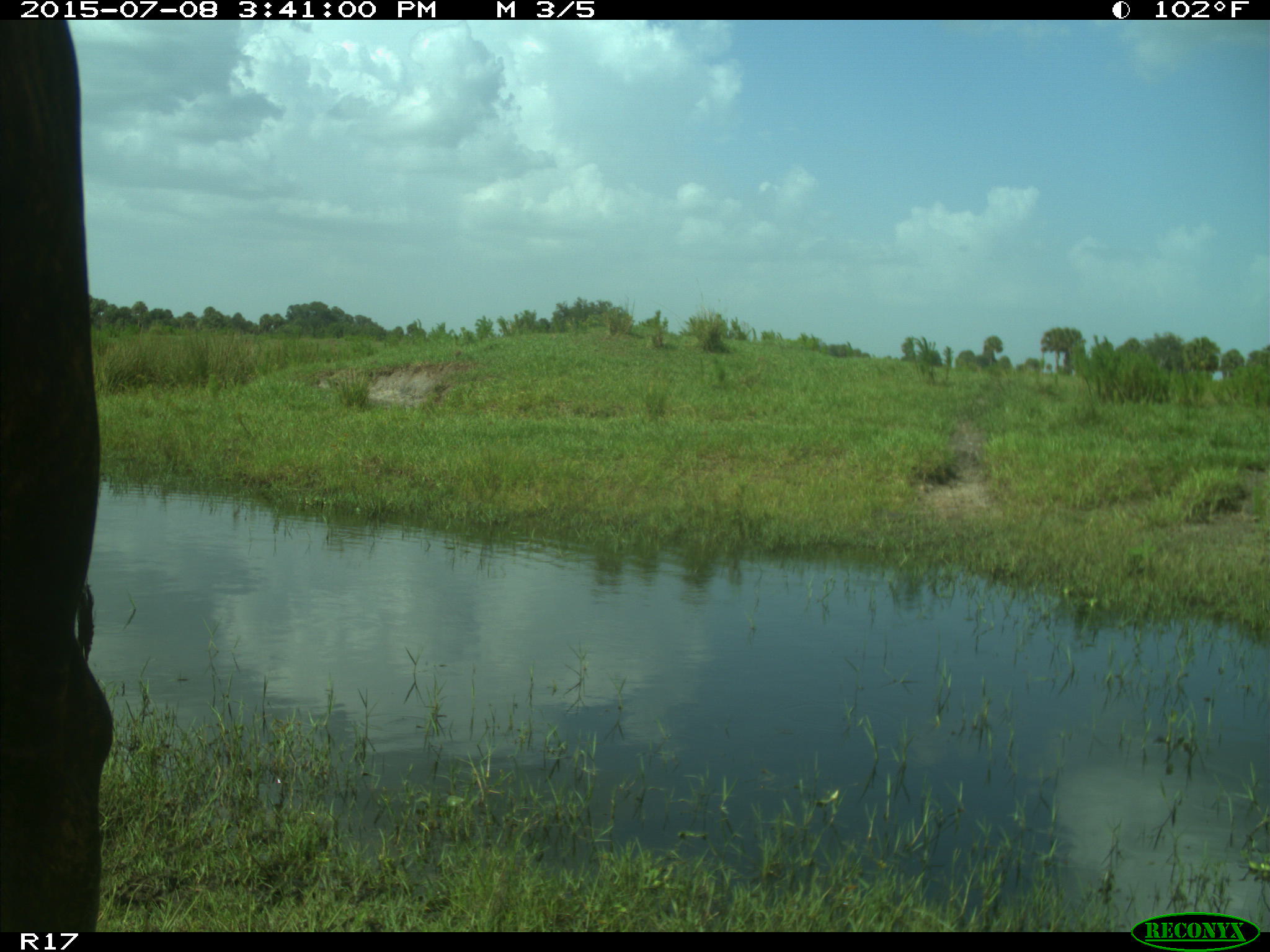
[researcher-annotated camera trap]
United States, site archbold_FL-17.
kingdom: Animalia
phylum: Chordata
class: Mammalia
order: Artiodactyla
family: Bovidae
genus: Bos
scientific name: Bos taurus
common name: domestic cow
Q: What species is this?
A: Bos taurus (domestic cow).